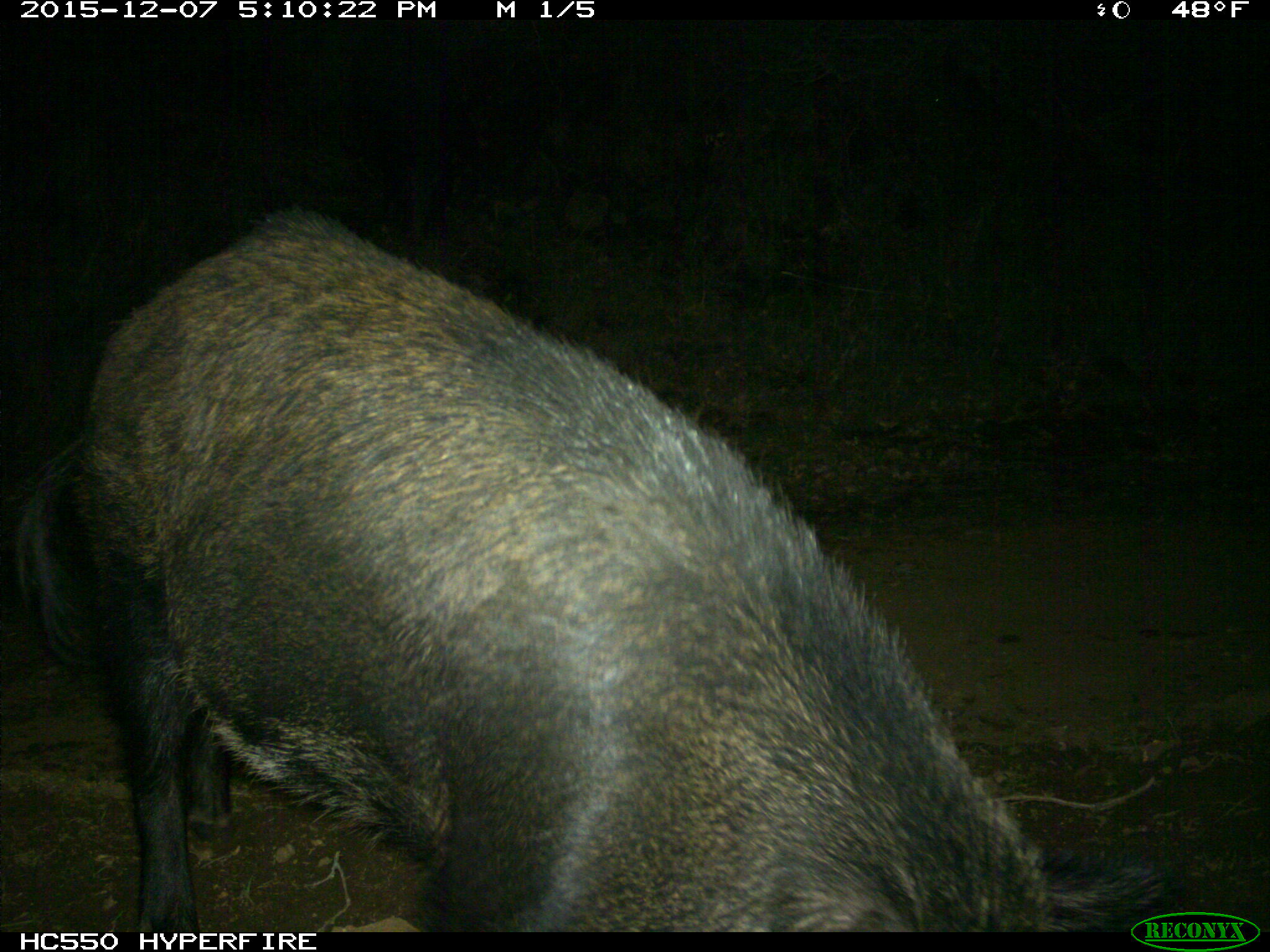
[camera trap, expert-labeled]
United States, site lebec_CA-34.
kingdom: Animalia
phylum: Chordata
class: Mammalia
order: Artiodactyla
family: Suidae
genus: Sus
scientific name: Sus scrofa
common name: wild boar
Sus scrofa (wild boar).